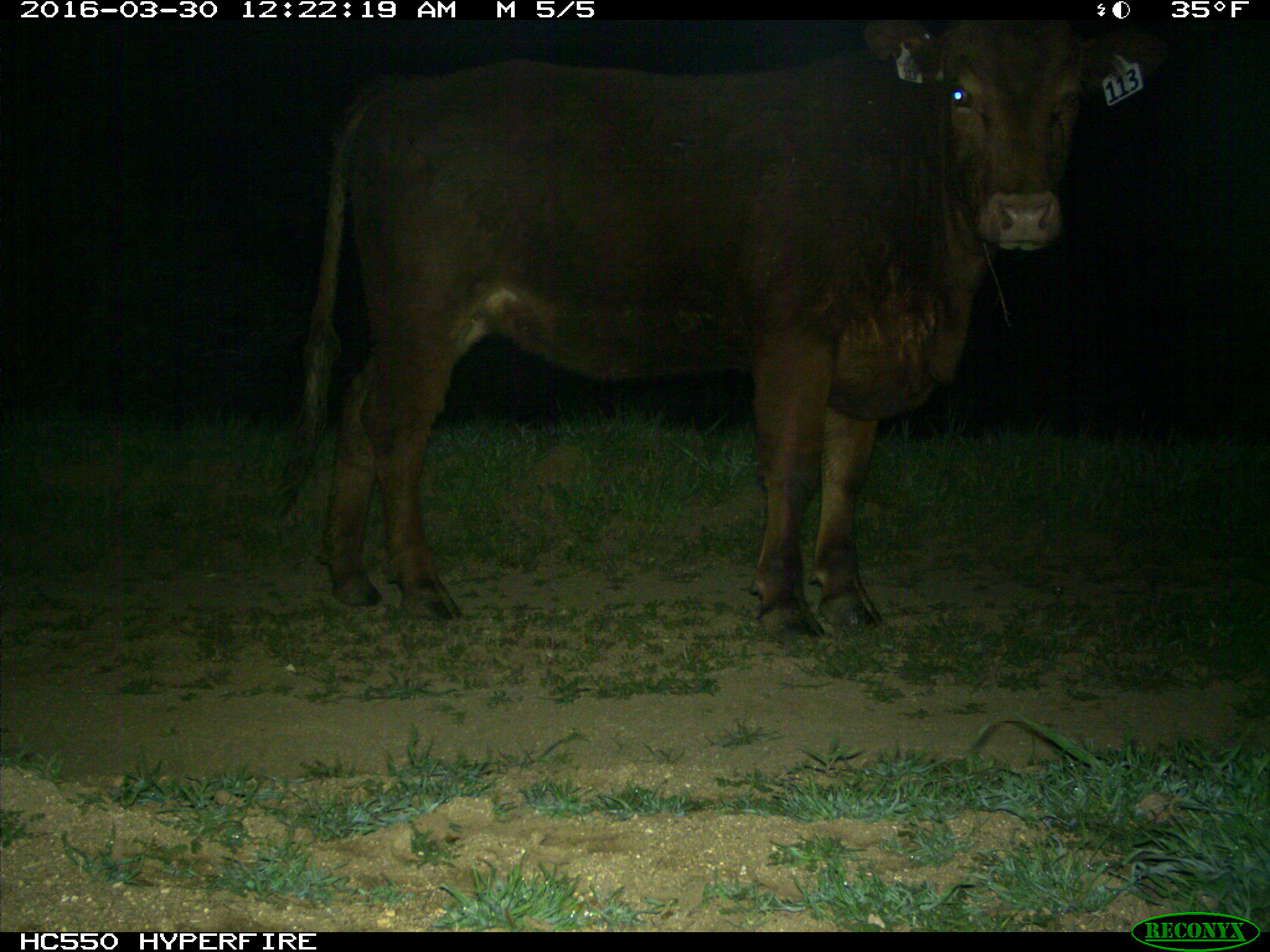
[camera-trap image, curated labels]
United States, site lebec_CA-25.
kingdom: Animalia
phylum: Chordata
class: Mammalia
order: Artiodactyla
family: Bovidae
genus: Bos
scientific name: Bos taurus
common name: domestic cow